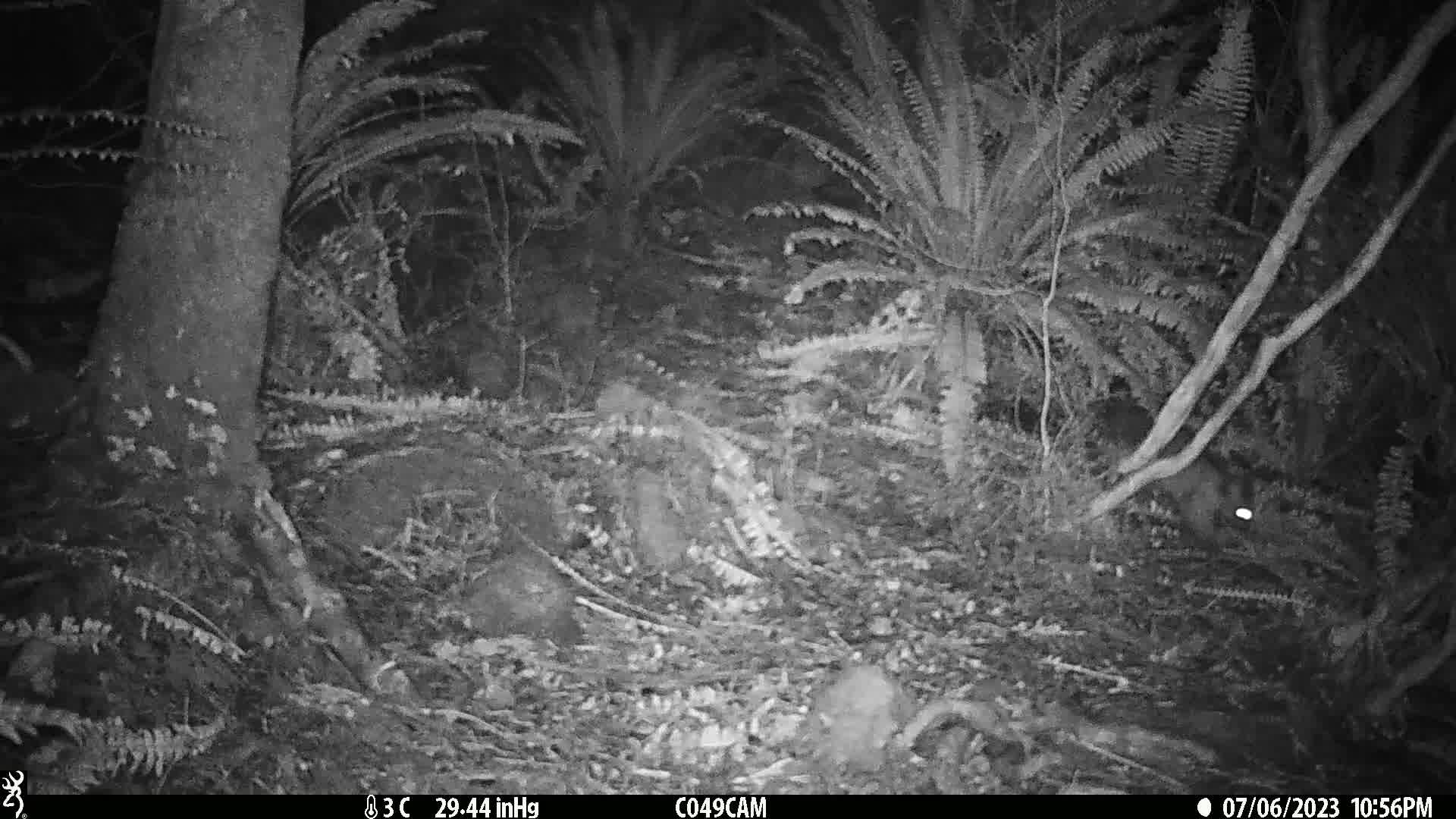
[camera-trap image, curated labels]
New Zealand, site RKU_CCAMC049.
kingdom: Animalia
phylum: Chordata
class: Mammalia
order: Diprotodontia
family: Phalangeridae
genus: Trichosurus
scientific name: Trichosurus vulpecula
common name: common brushtail possum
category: possum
Possum (common brushtail possum) (Trichosurus vulpecula).